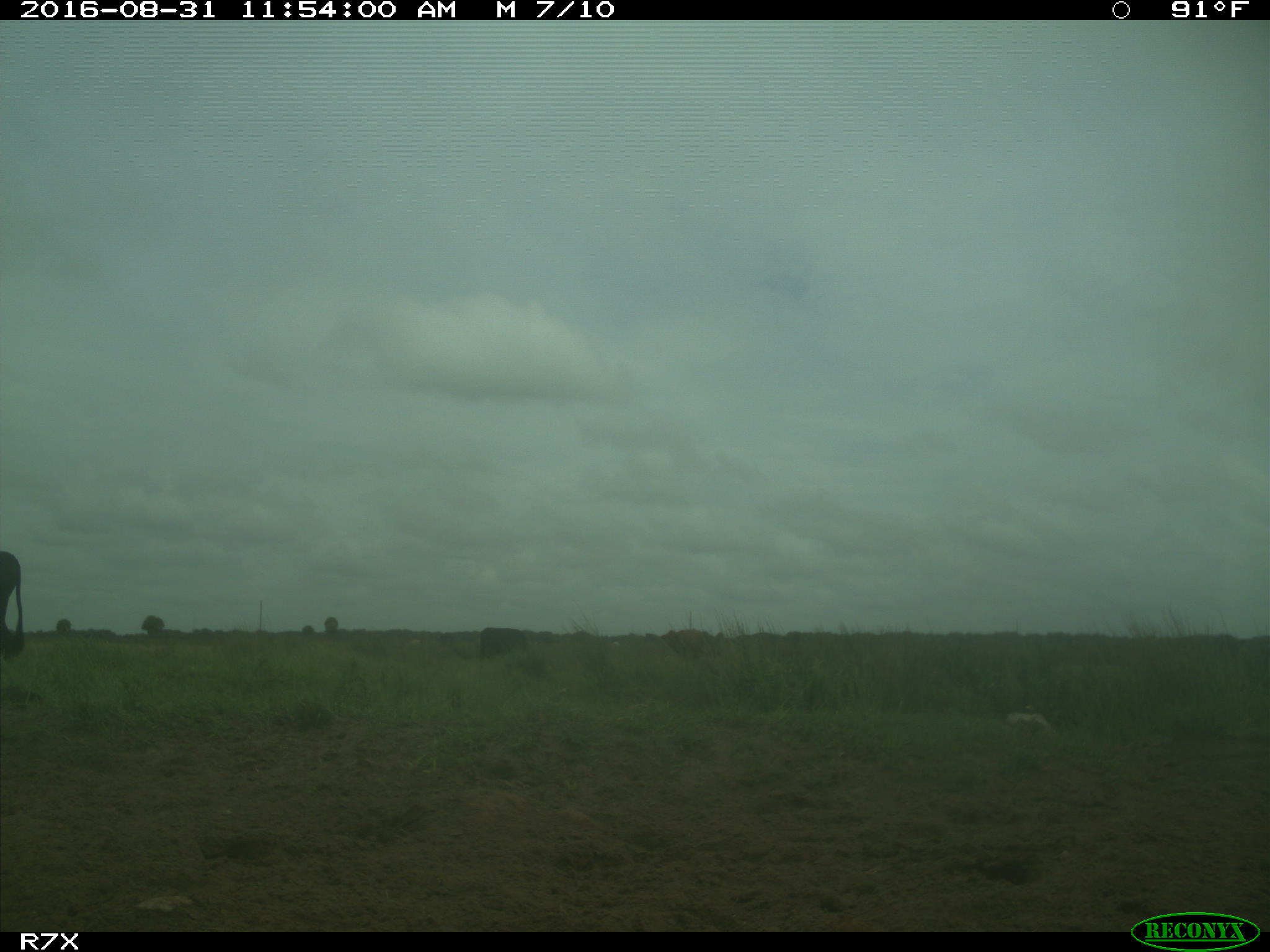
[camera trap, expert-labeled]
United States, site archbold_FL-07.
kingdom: Animalia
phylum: Chordata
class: Mammalia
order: Artiodactyla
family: Bovidae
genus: Bos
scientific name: Bos taurus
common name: domestic cow